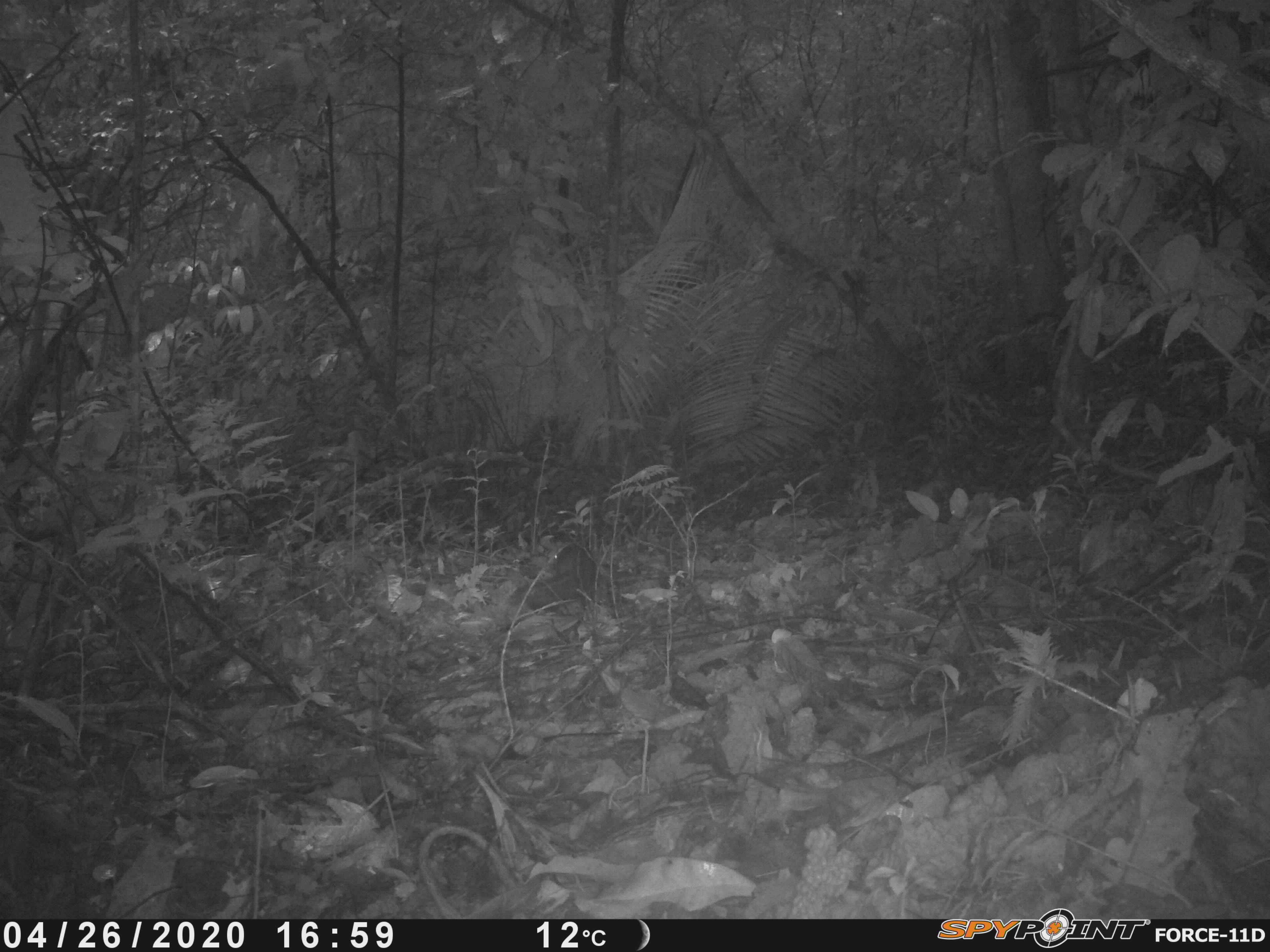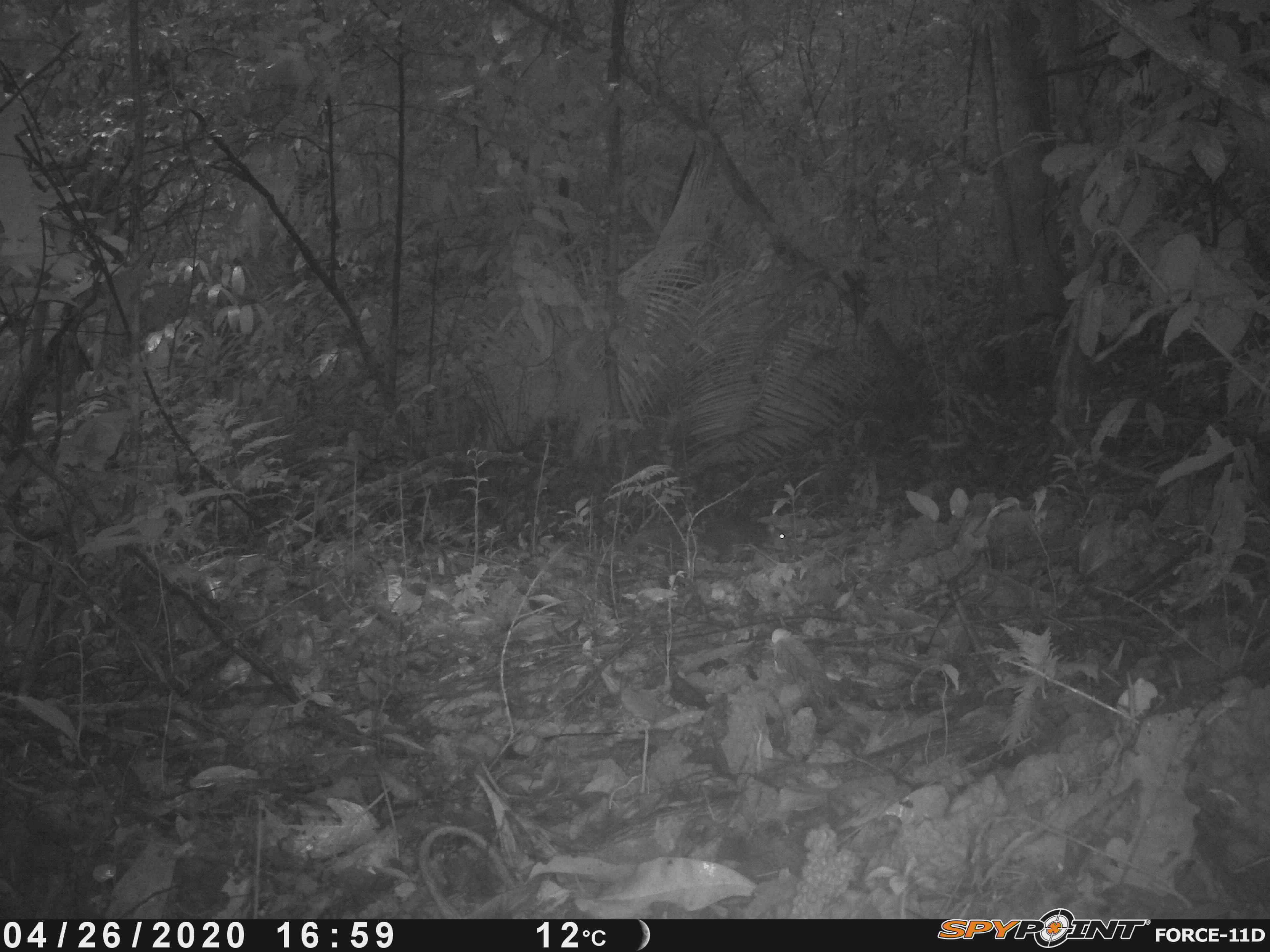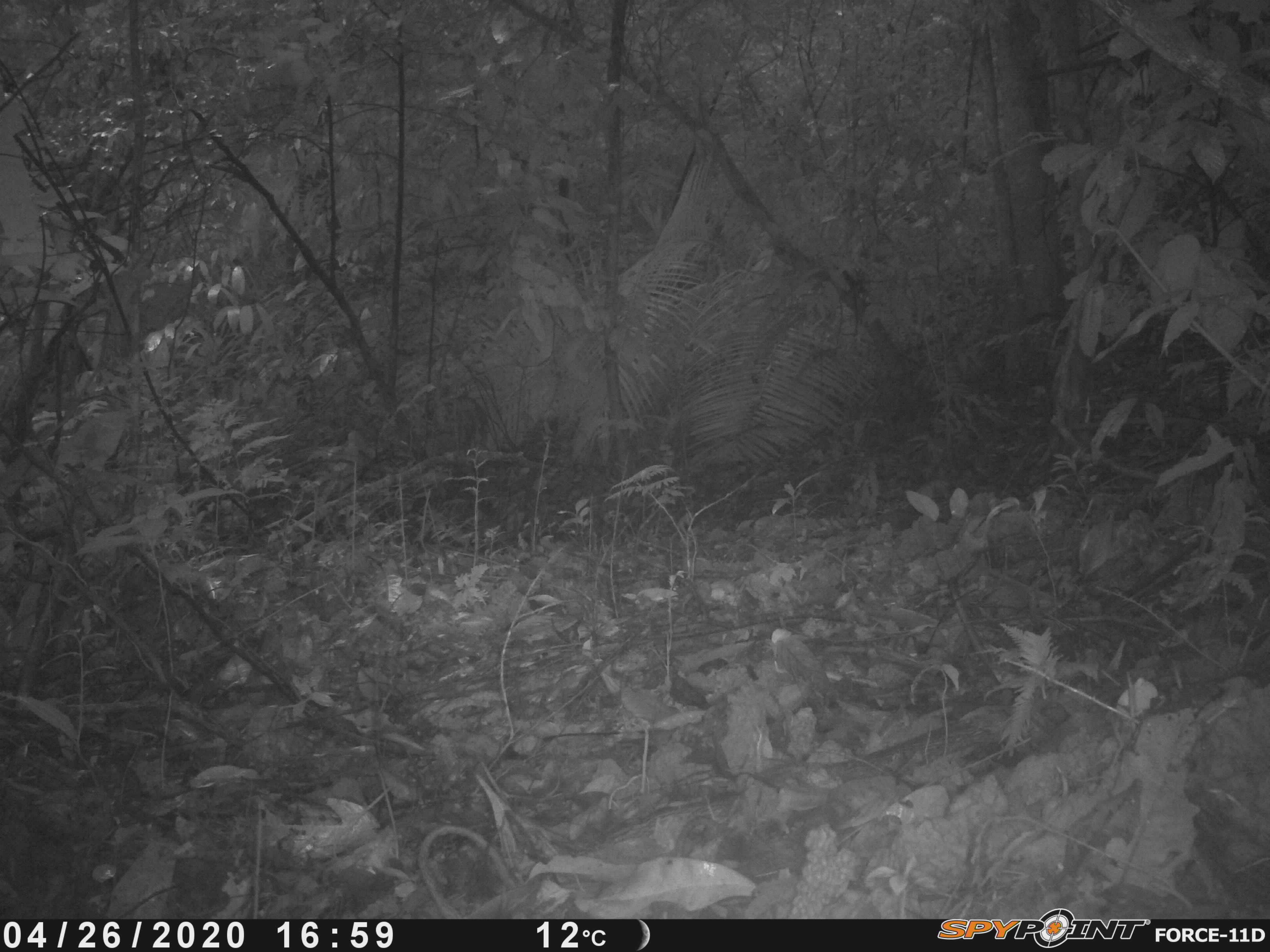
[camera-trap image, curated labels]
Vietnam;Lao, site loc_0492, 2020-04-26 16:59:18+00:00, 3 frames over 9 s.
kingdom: Animalia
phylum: Chordata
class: Mammalia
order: Rodentia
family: Sciuridae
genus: Dremomys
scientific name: Dremomys rufigenis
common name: red-cheeked squirrel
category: red cheeked squirrel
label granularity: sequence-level